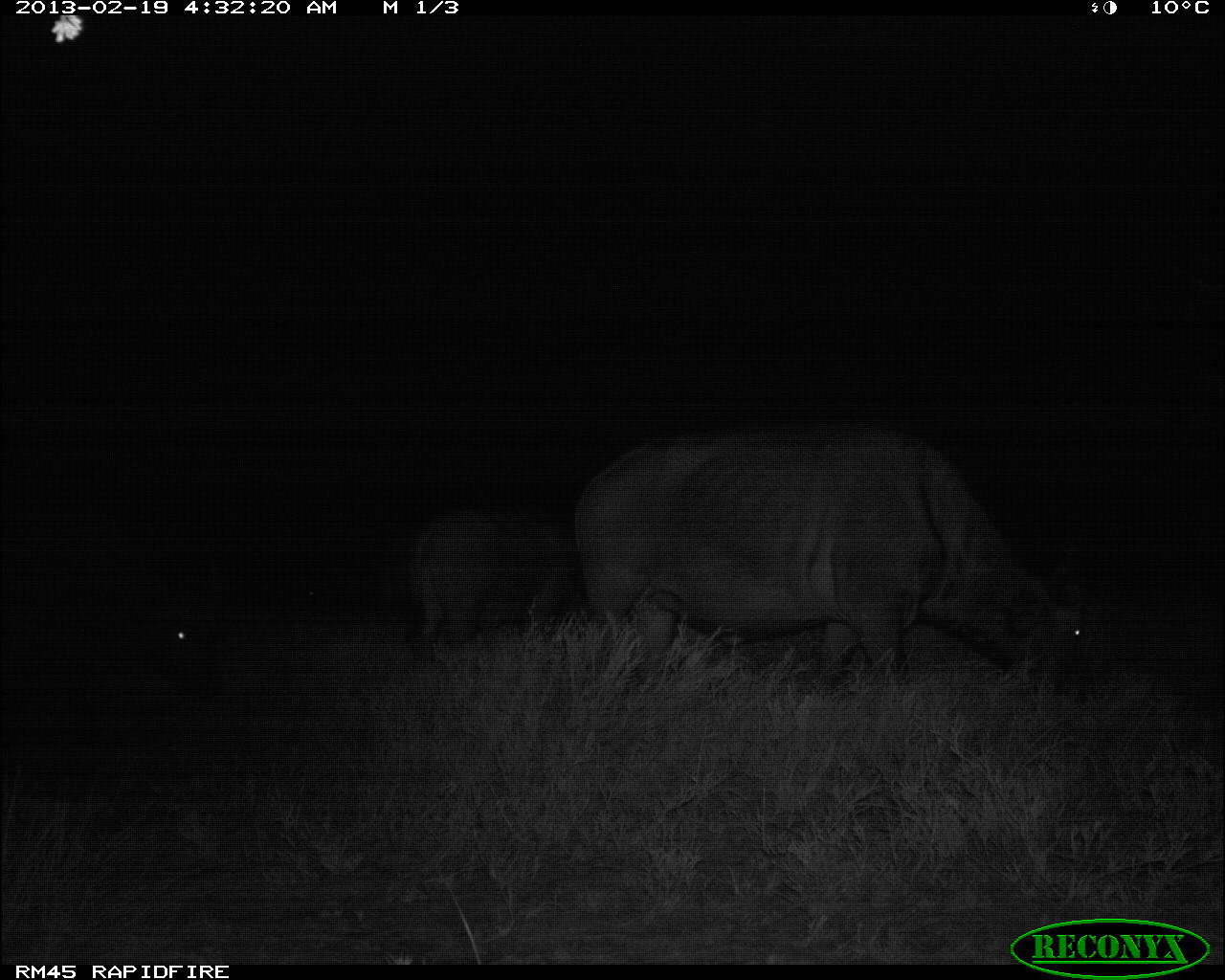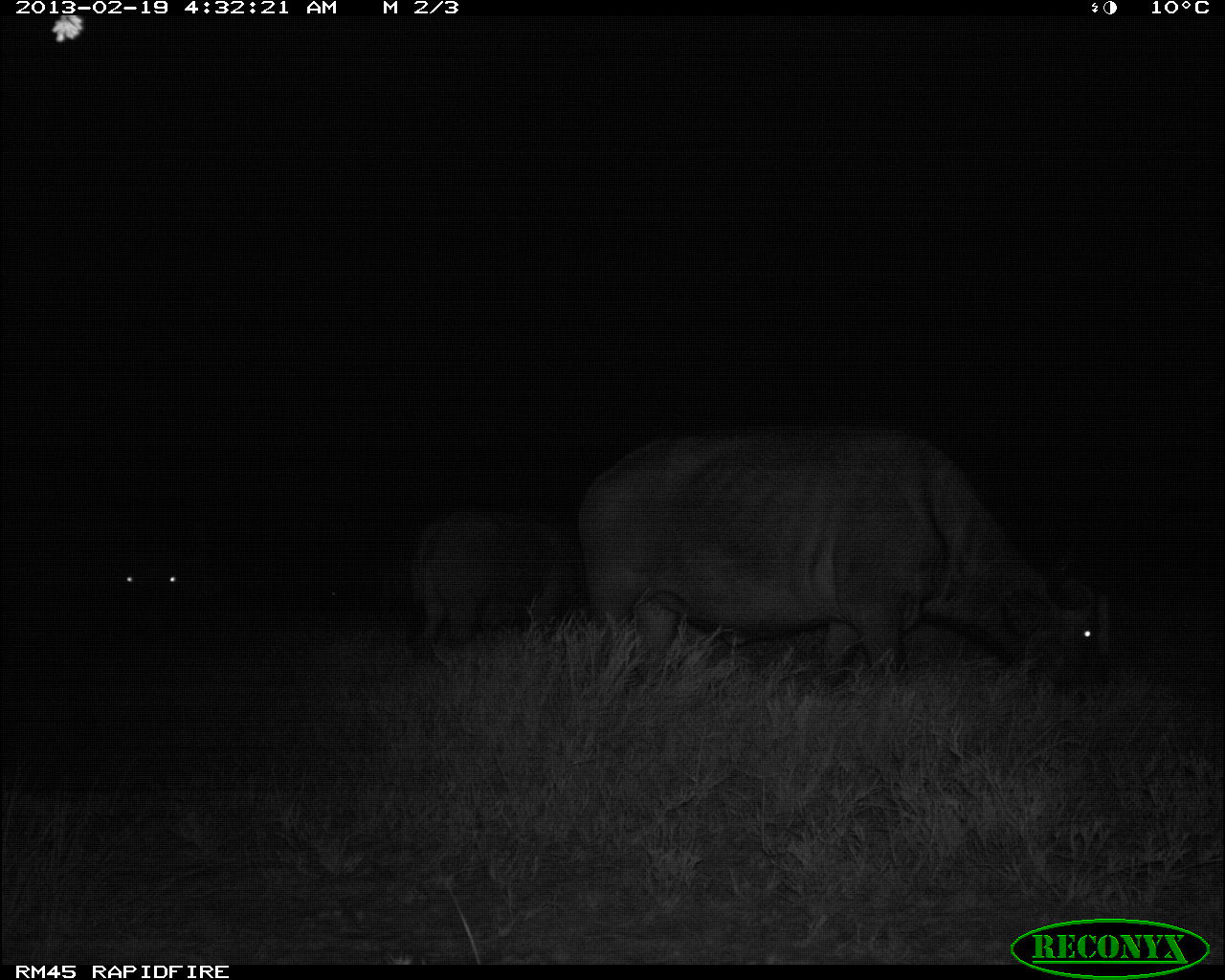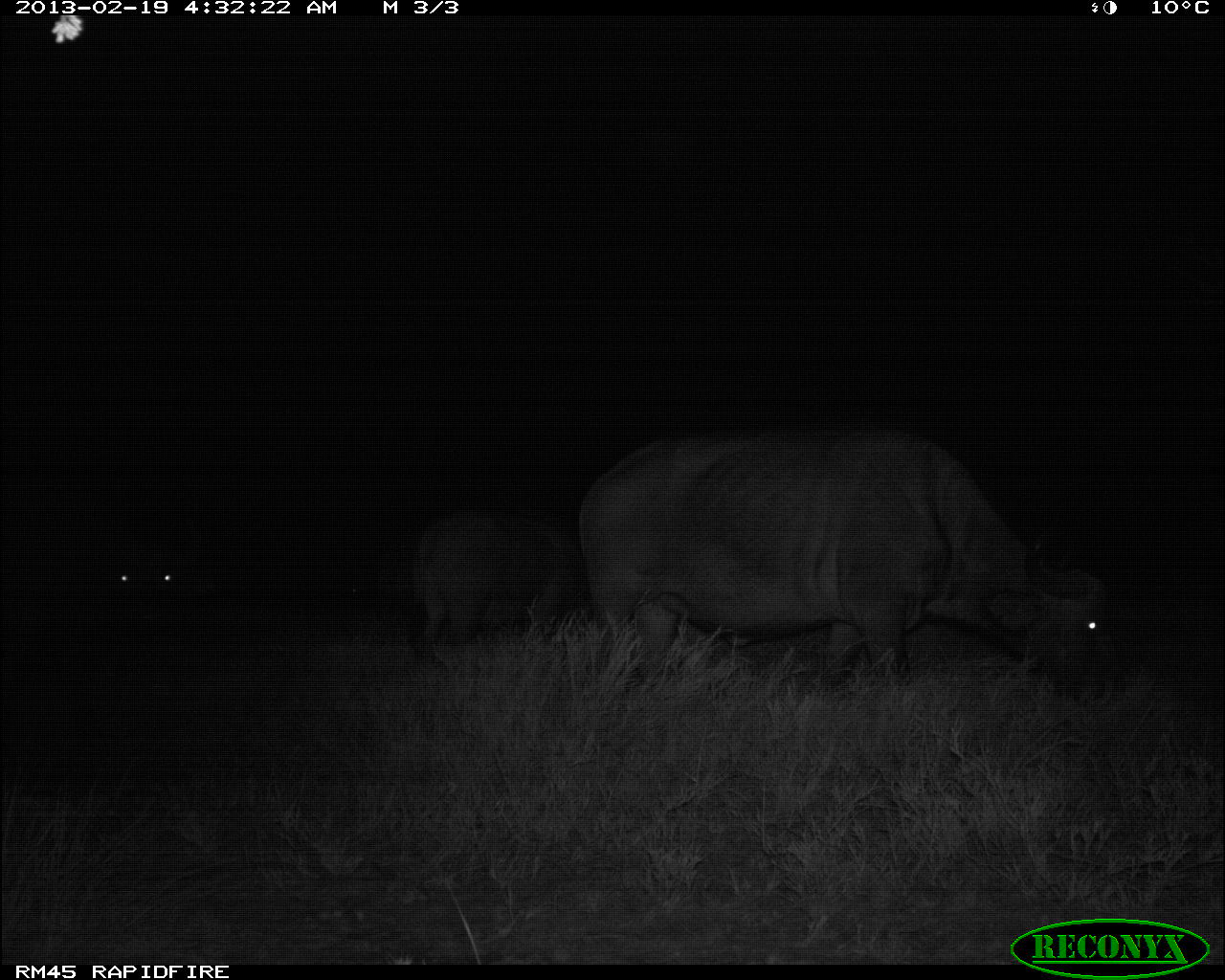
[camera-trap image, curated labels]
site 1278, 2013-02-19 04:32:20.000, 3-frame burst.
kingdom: Animalia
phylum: Chordata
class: Mammalia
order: Artiodactyla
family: Bovidae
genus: Syncerus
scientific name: Syncerus caffer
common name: african buffalo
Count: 3.